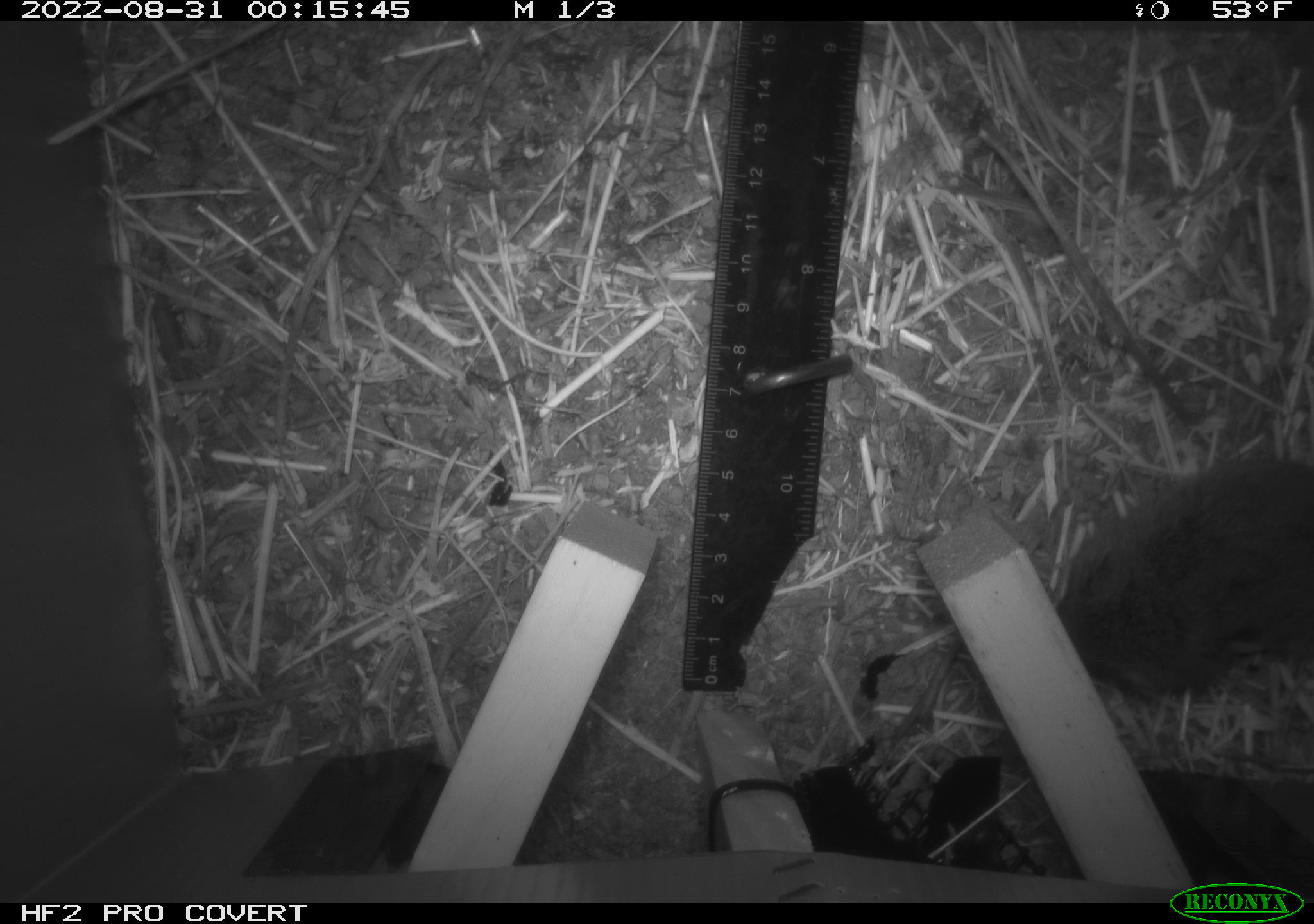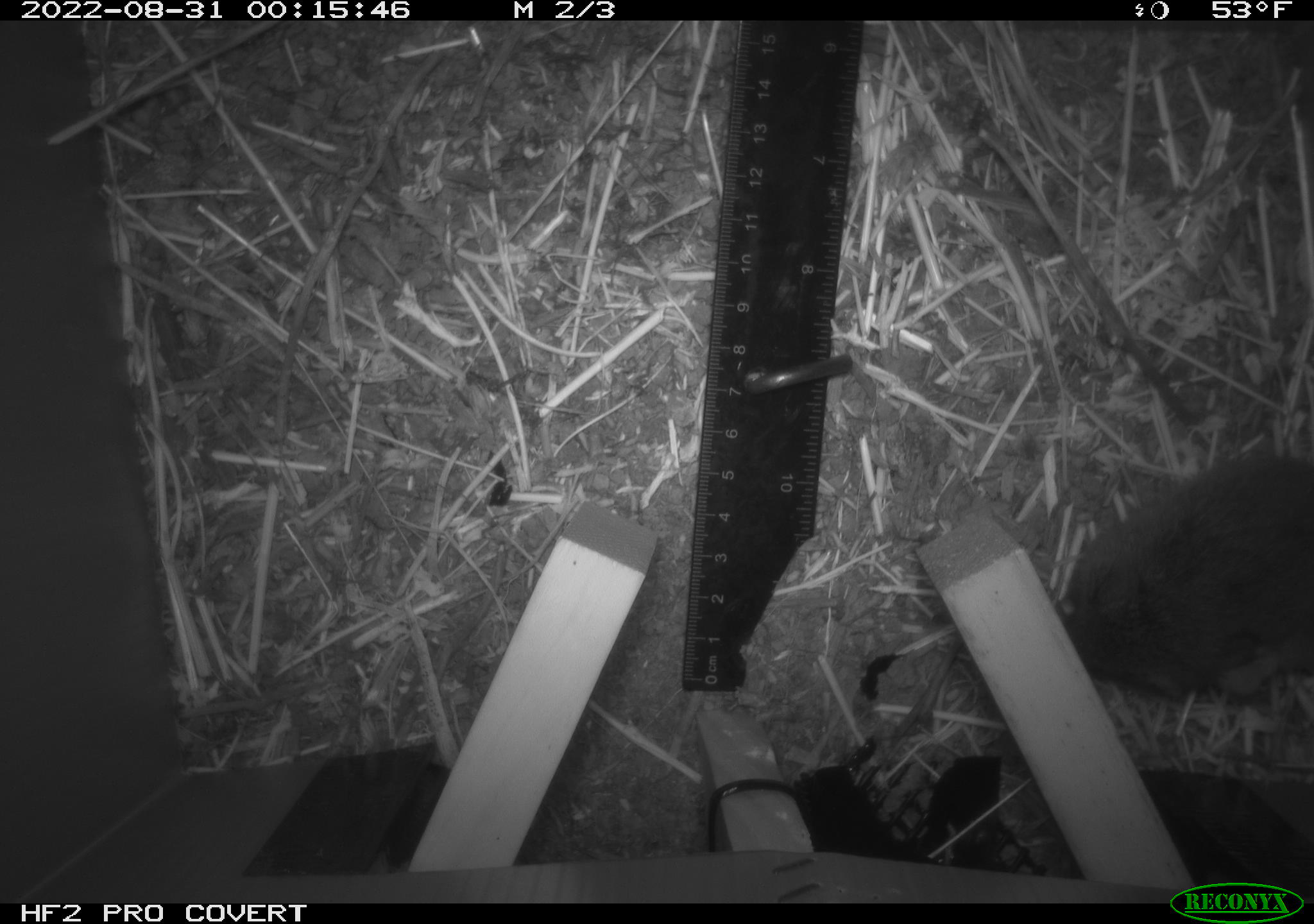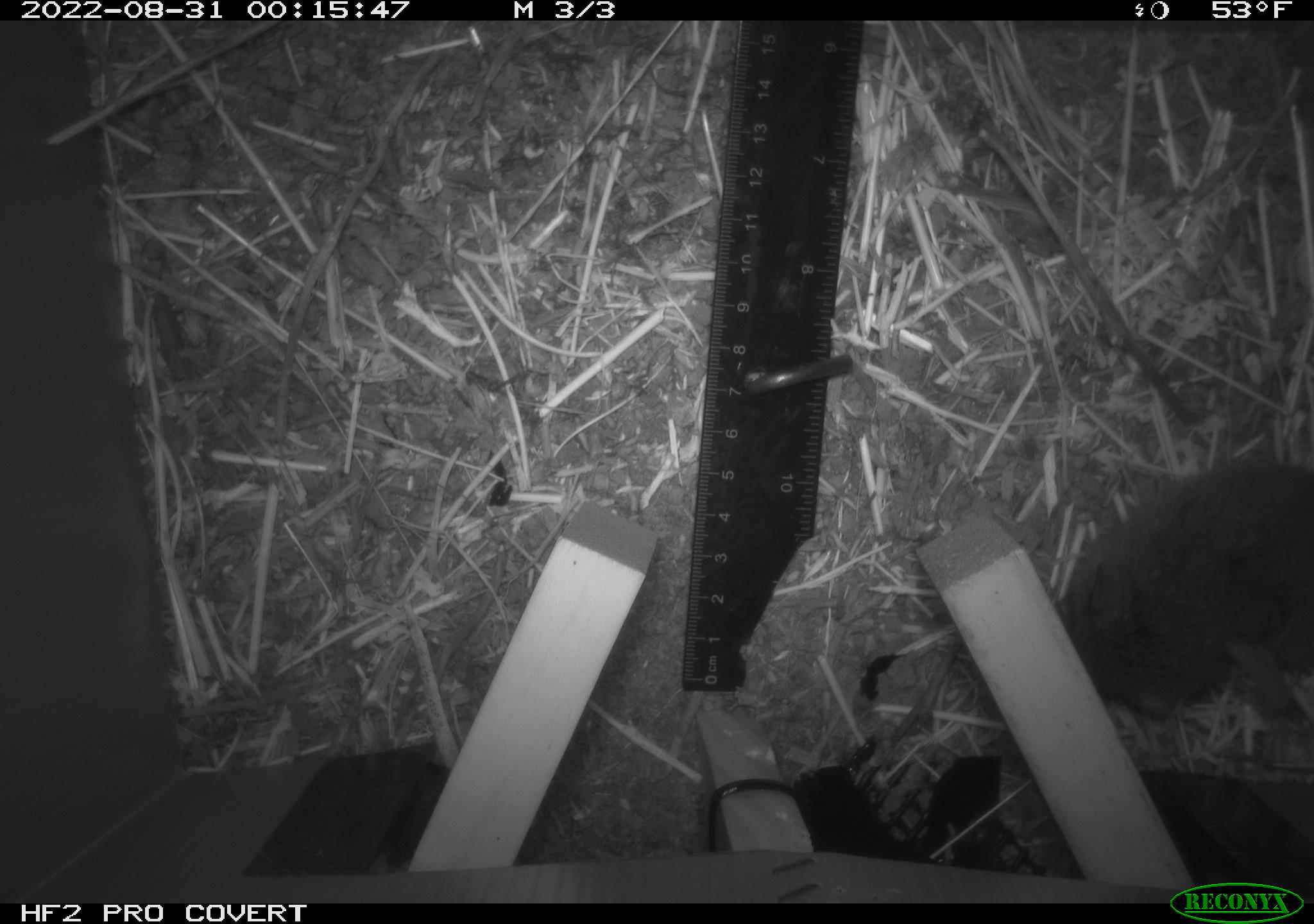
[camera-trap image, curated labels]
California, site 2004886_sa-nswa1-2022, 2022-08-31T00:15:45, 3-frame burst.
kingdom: Animalia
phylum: Chordata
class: Mammalia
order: Rodentia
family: Cricetidae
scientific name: Cricetidae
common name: hamsters, voles, lemmings, and allies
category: cricetidae family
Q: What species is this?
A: Cricetidae family (hamsters, voles, lemmings, and allies) (Cricetidae).